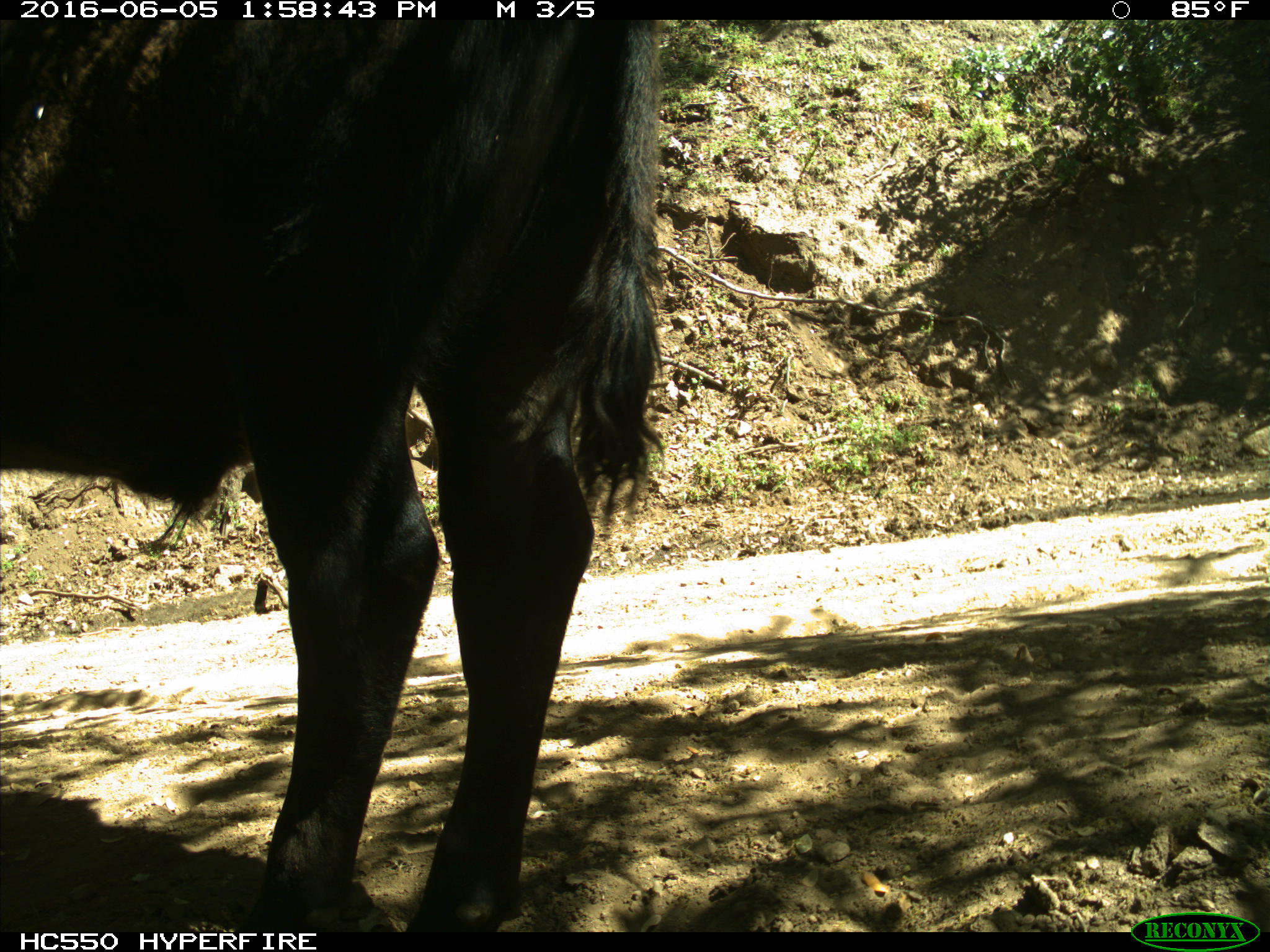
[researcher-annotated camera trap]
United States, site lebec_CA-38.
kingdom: Animalia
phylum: Chordata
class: Mammalia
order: Artiodactyla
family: Bovidae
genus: Bos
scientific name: Bos taurus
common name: domestic cow